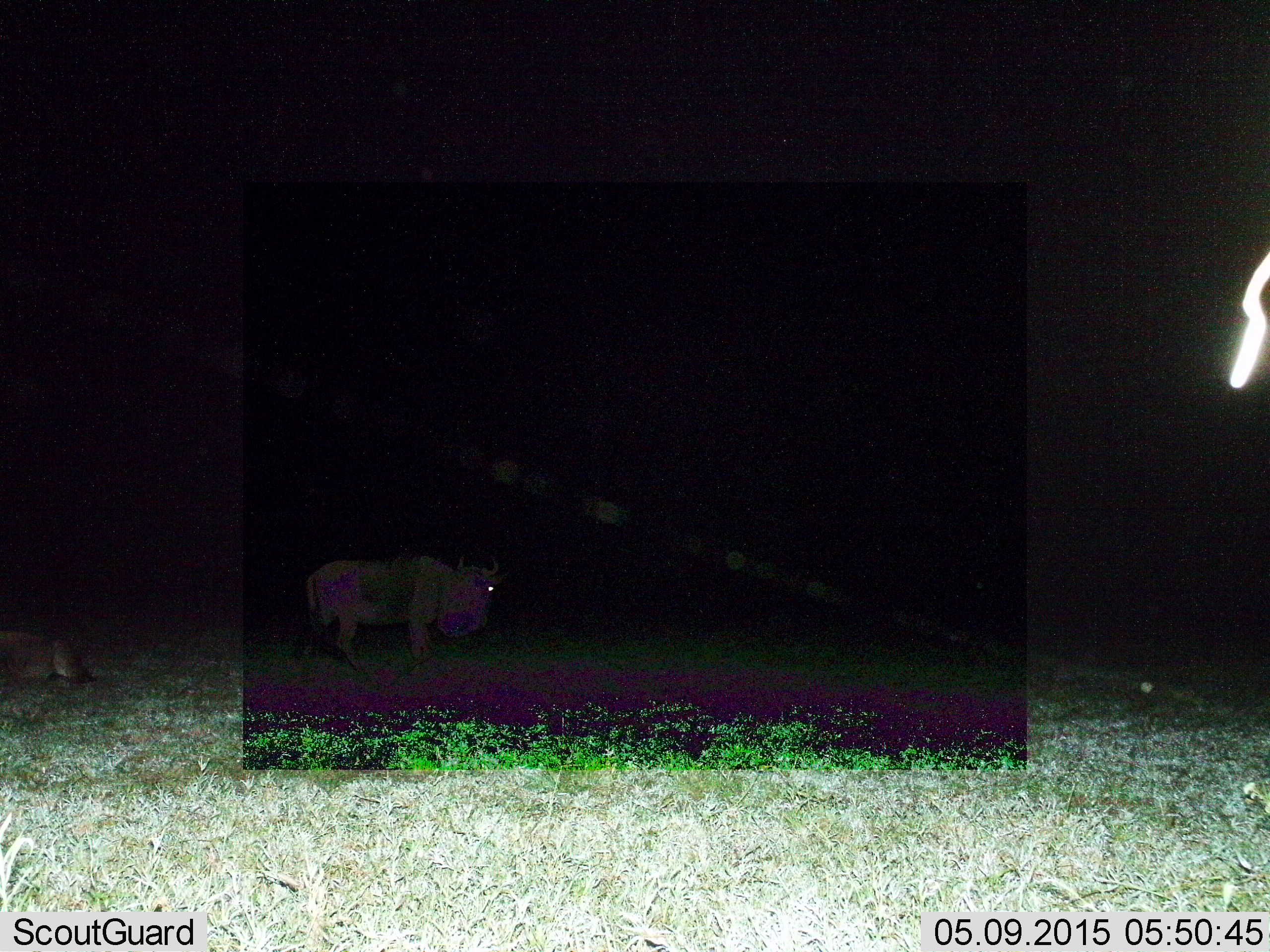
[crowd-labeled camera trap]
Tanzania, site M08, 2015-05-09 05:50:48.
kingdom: Animalia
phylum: Chordata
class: Mammalia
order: Artiodactyla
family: Bovidae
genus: Connochaetes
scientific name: Connochaetes taurinus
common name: blue wildebeest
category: wildebeest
Wildebeest (blue wildebeest) (Connochaetes taurinus), count 2. Behavior (volunteer vote fractions): standing 80%, resting 40%, moving 20%, interacting 0%. Young present (vote fraction): 0%. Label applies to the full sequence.